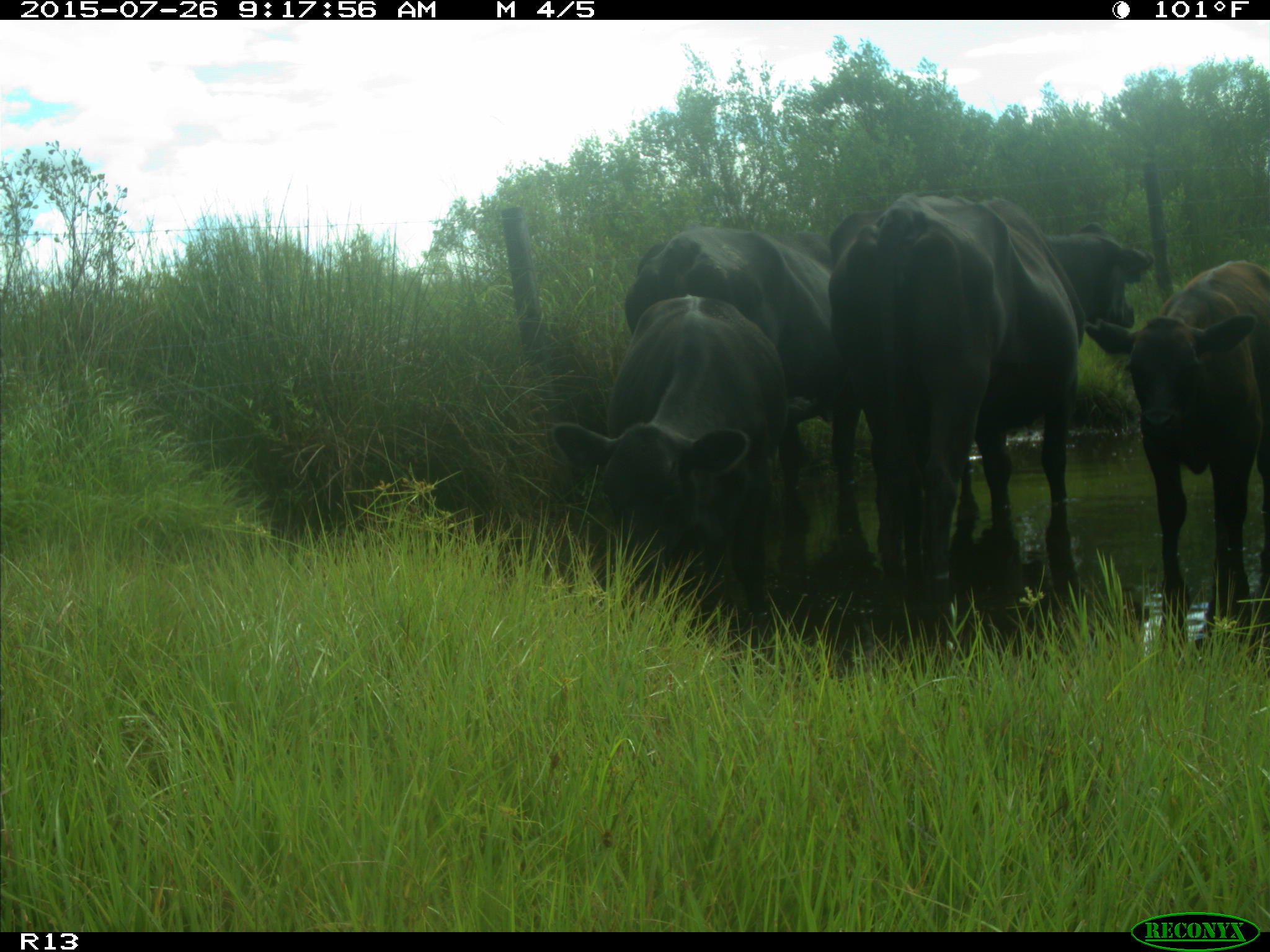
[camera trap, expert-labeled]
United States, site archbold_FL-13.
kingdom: Animalia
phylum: Chordata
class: Mammalia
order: Artiodactyla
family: Bovidae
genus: Bos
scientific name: Bos taurus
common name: domestic cow